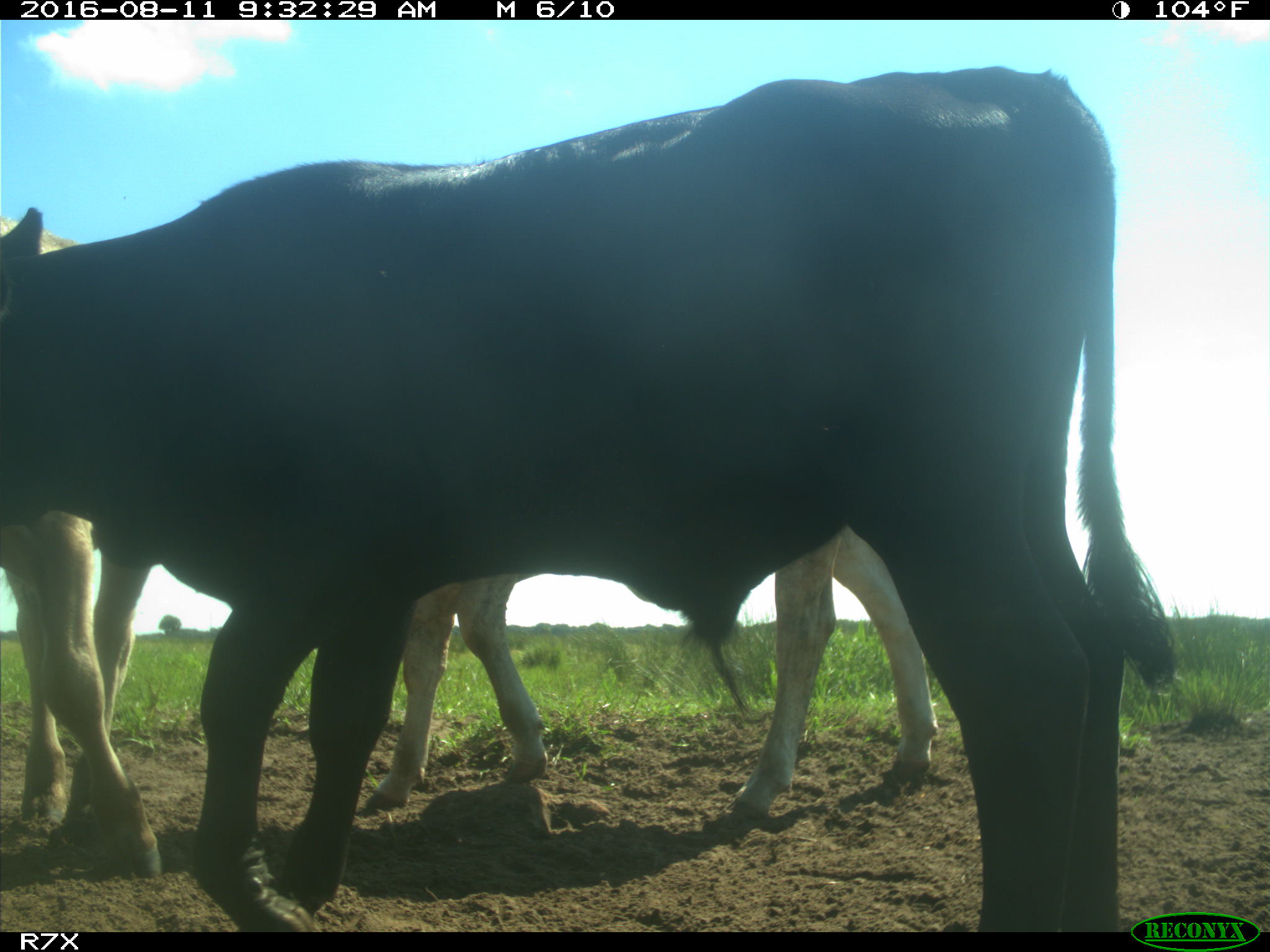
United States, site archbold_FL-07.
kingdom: Animalia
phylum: Chordata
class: Mammalia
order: Artiodactyla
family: Bovidae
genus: Bos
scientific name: Bos taurus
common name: domestic cow